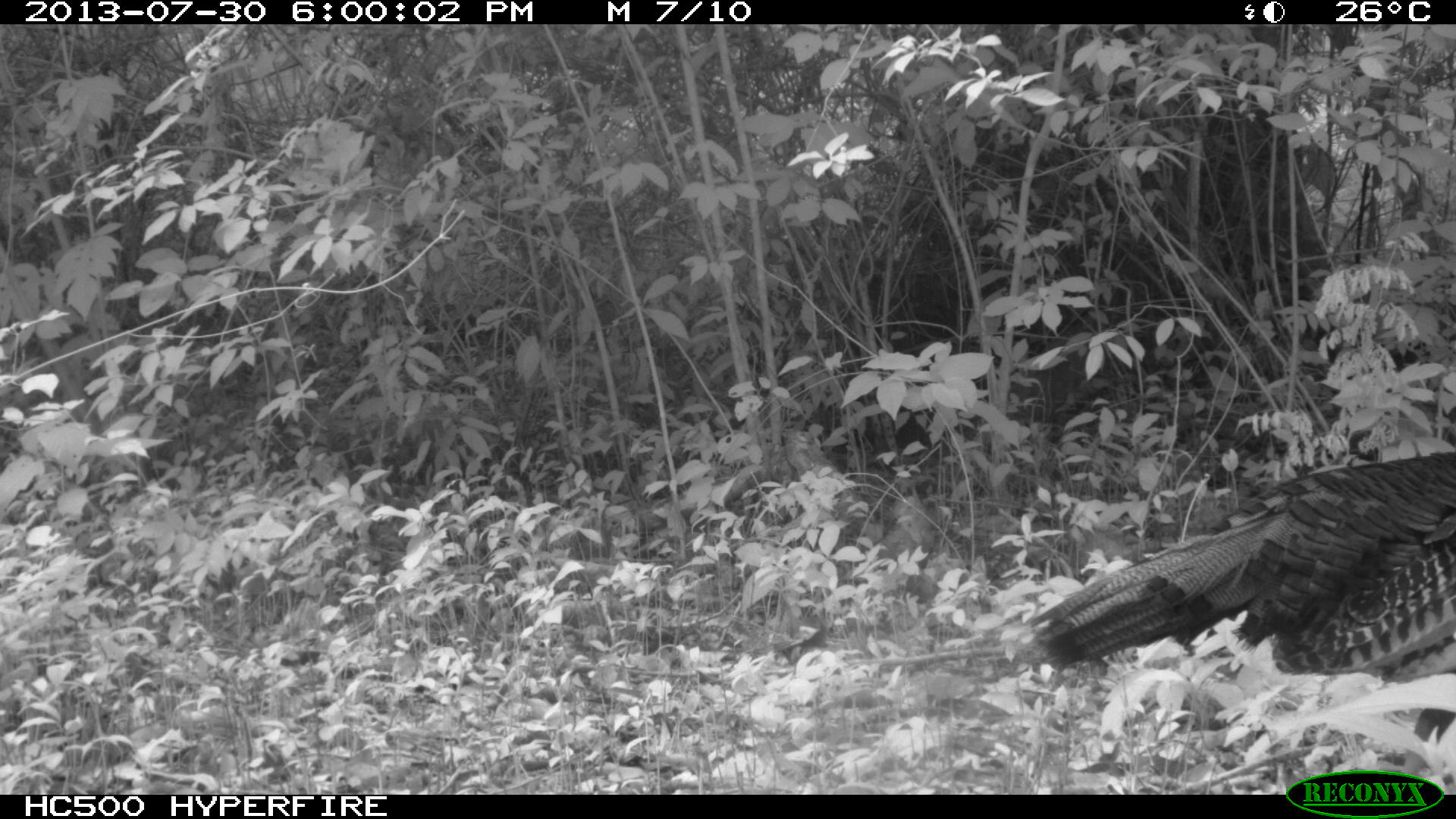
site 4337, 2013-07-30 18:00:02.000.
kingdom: Animalia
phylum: Chordata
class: Aves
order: Galliformes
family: Phasianidae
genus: Meleagris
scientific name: Meleagris ocellata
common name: ocellated turkey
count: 1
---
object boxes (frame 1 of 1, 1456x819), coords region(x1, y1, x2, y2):
meleagris ocellata: region(1028, 448, 1456, 760)